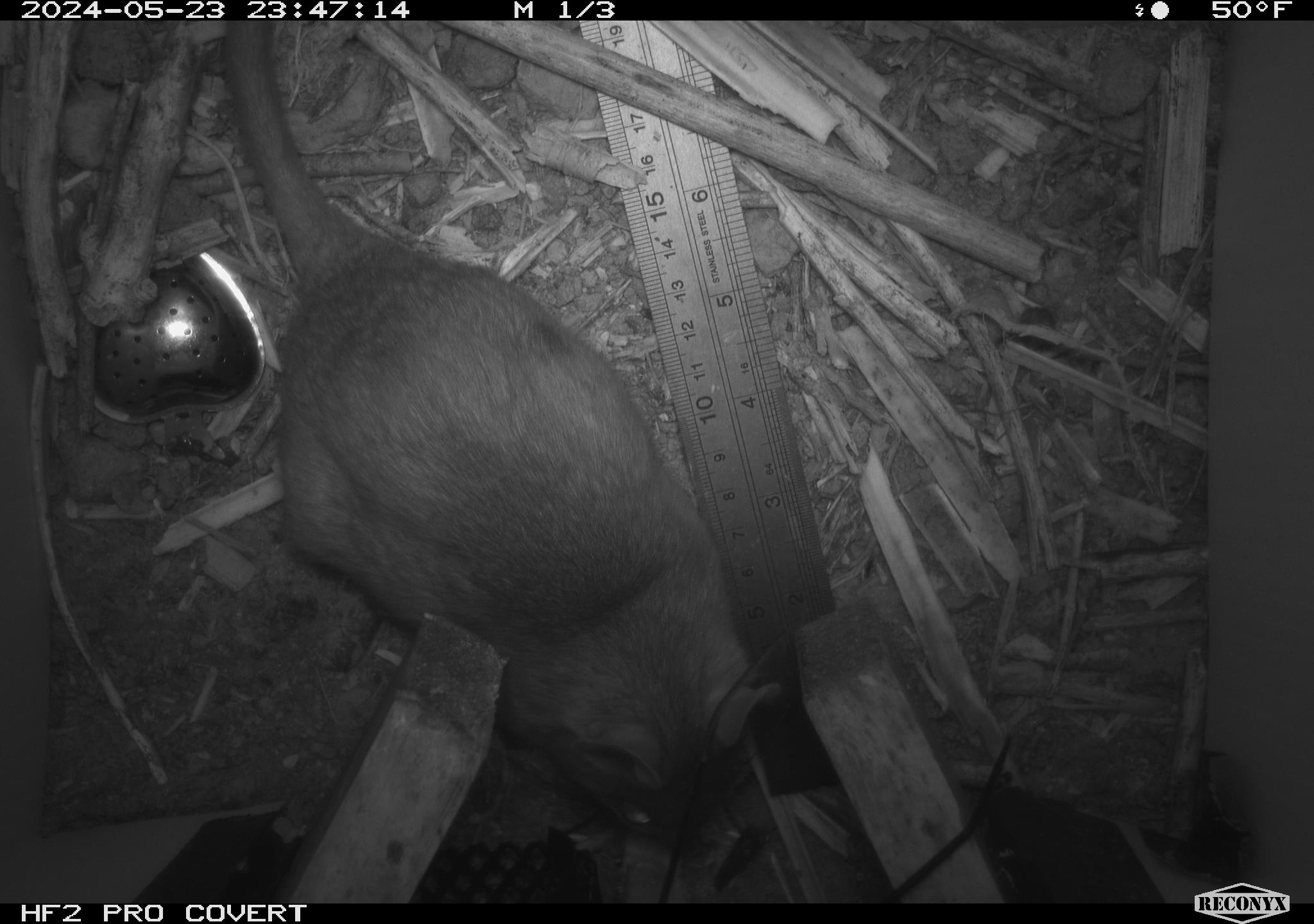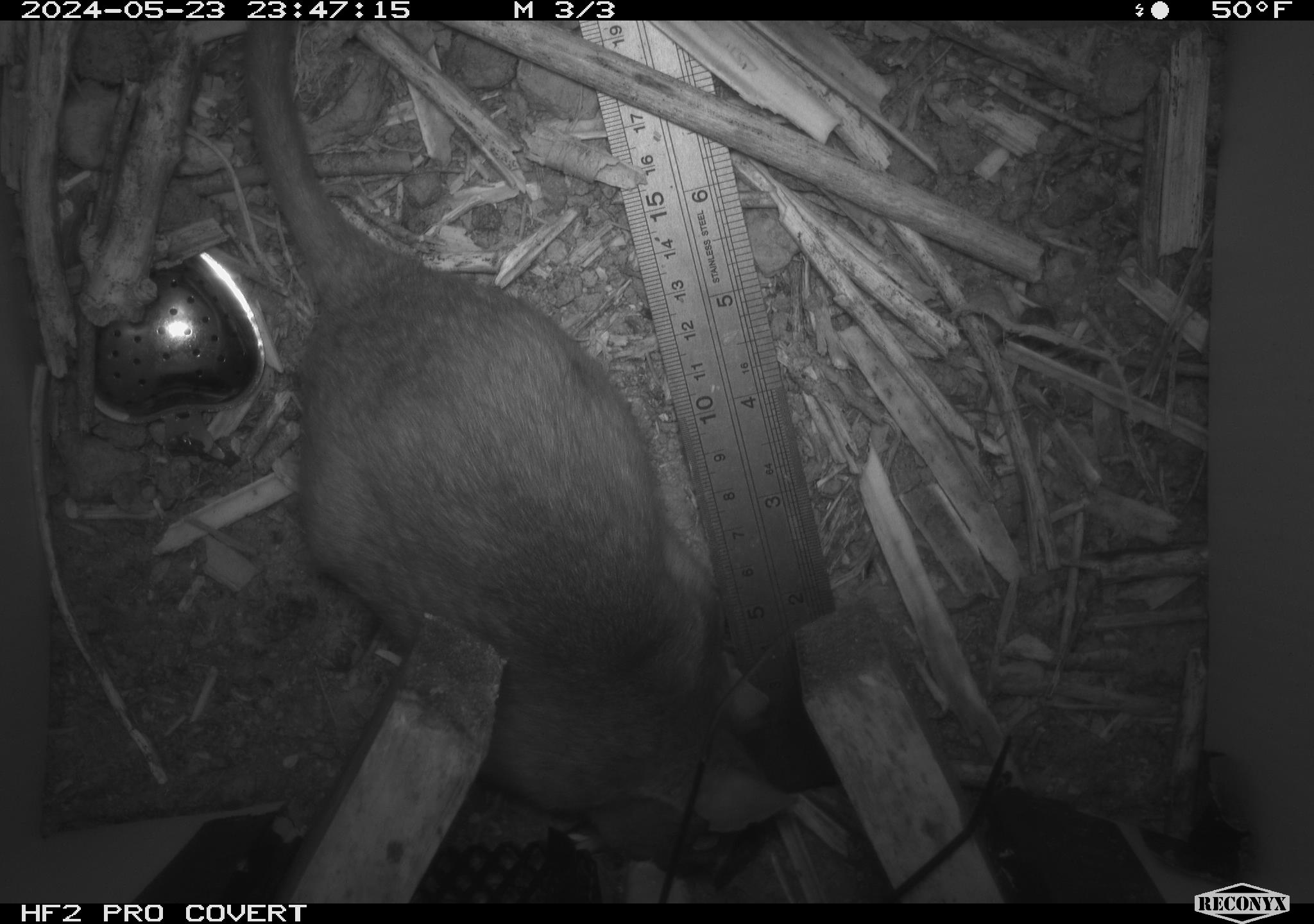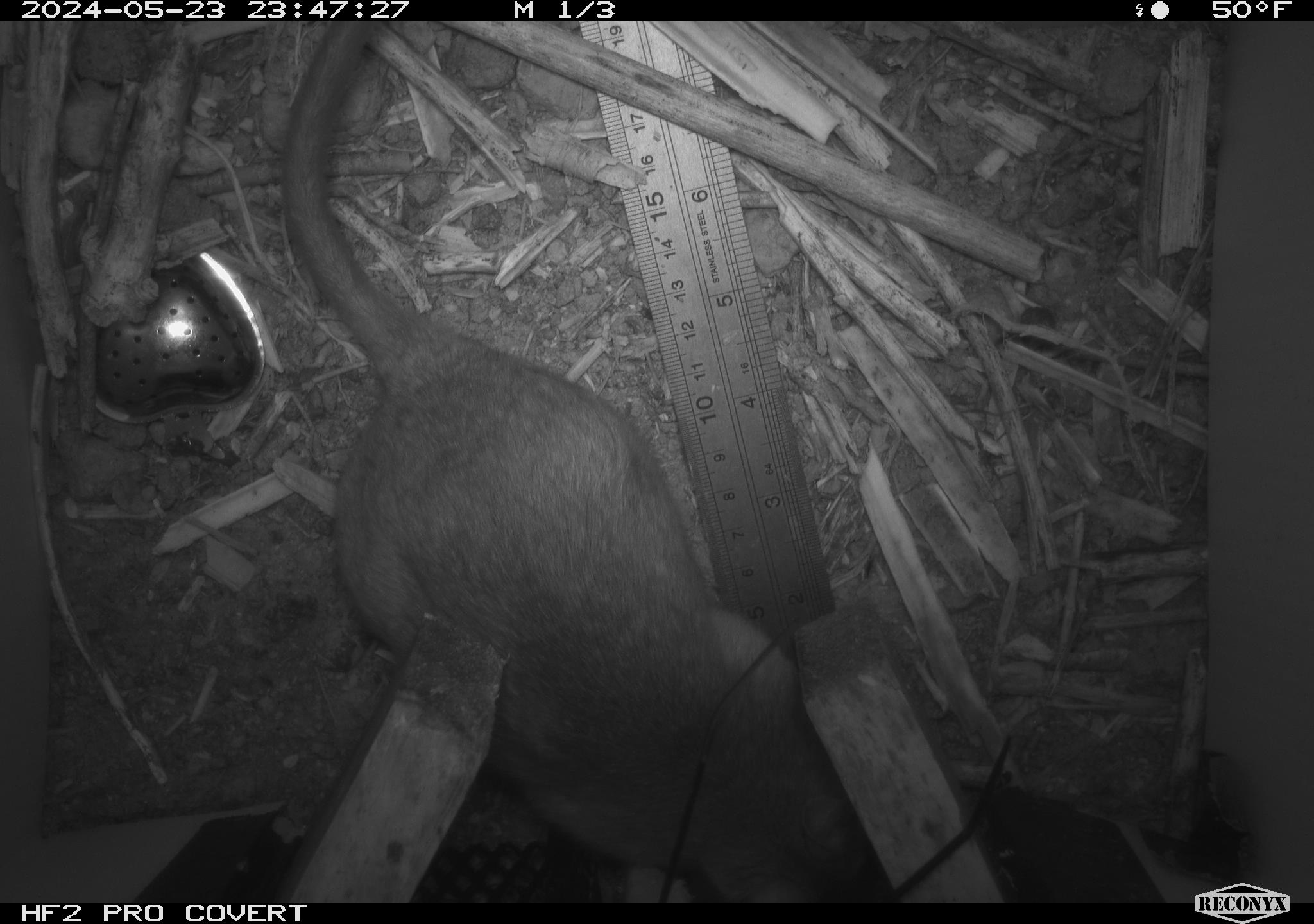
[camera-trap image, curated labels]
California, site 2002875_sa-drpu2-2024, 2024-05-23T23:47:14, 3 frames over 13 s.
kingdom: Animalia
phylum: Chordata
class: Mammalia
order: Rodentia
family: Cricetidae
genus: Neotoma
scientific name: Neotoma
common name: pack rat or woodrat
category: neotoma species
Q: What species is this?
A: Neotoma species (pack rat or woodrat) (Neotoma).